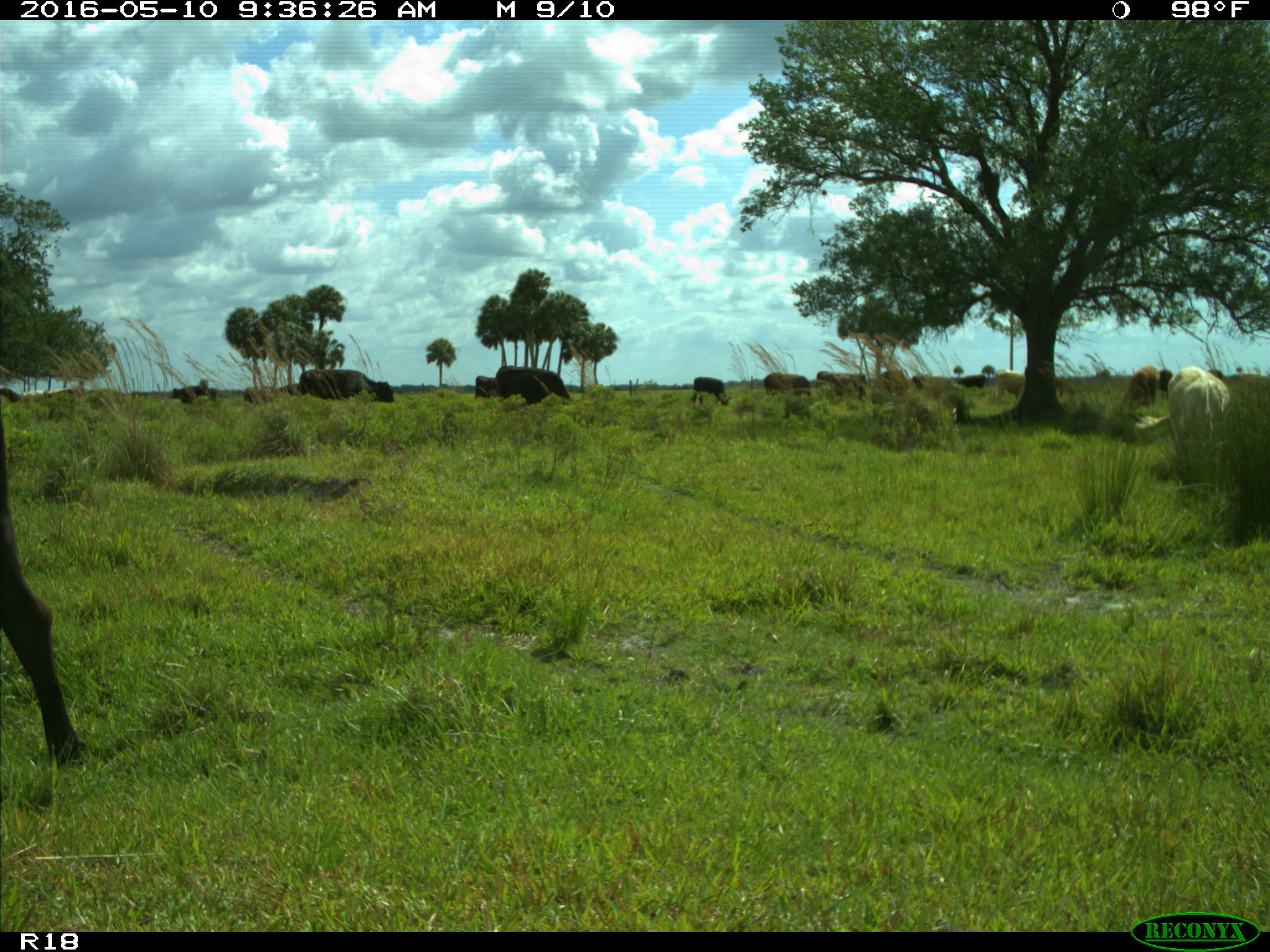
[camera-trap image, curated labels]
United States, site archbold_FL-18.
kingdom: Animalia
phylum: Chordata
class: Mammalia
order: Artiodactyla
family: Bovidae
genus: Bos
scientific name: Bos taurus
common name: domestic cow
Bos taurus (domestic cow).